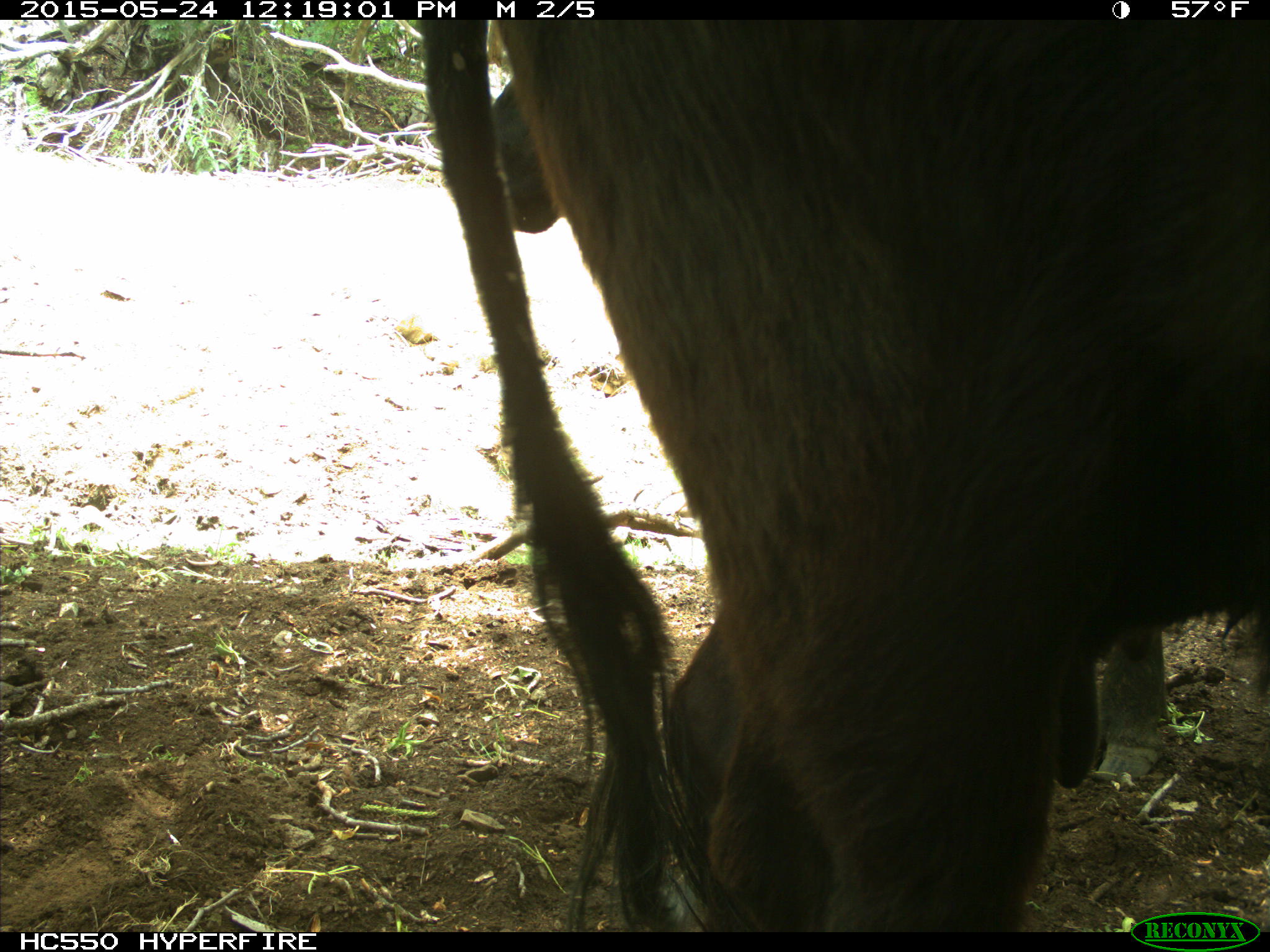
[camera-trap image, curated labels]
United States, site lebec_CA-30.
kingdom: Animalia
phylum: Chordata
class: Mammalia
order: Artiodactyla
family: Bovidae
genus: Bos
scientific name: Bos taurus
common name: domestic cow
Bos taurus (domestic cow).